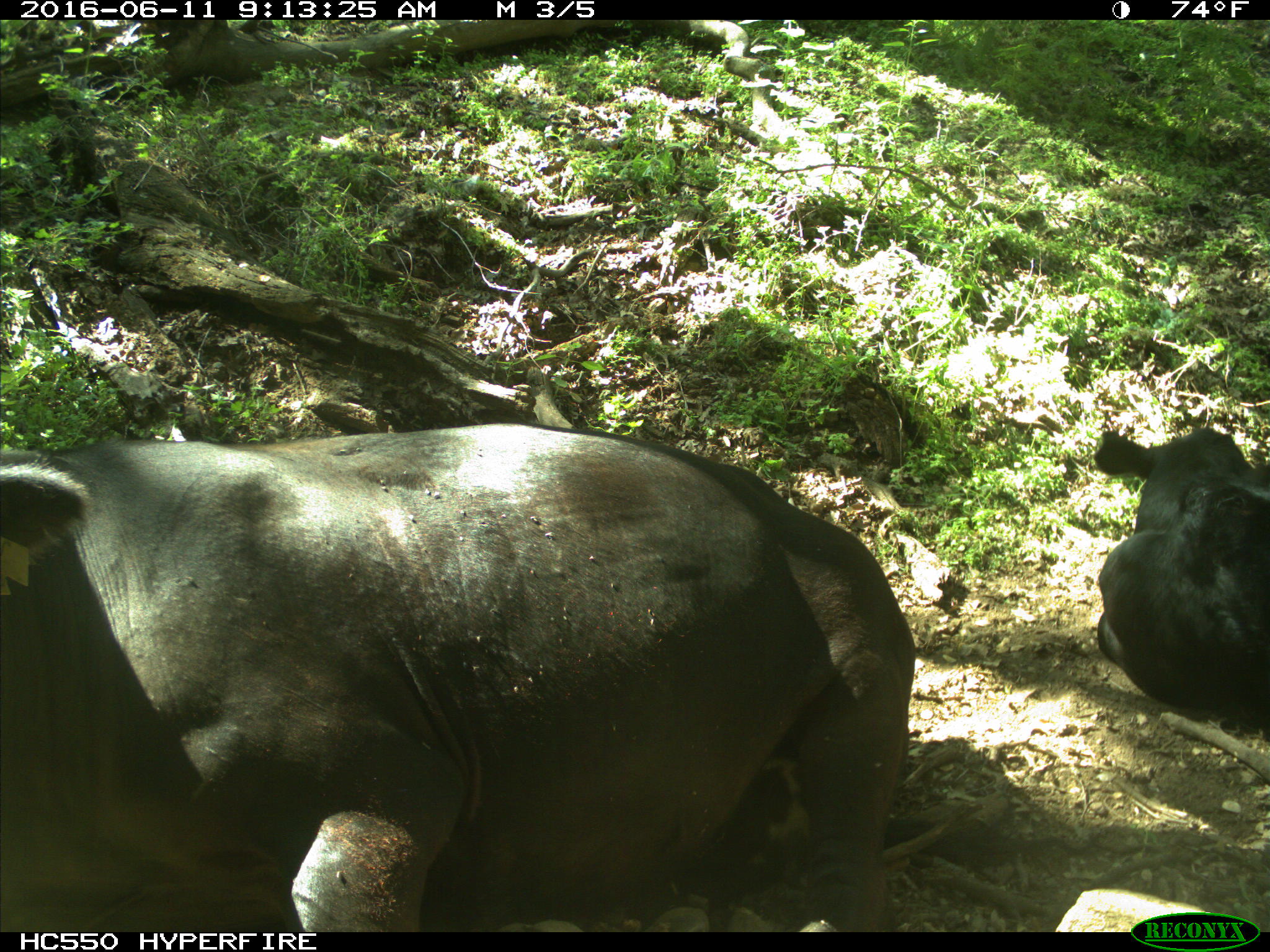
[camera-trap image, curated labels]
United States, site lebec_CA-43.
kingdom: Animalia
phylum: Chordata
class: Mammalia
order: Artiodactyla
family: Bovidae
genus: Bos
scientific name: Bos taurus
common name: domestic cow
Bos taurus (domestic cow).